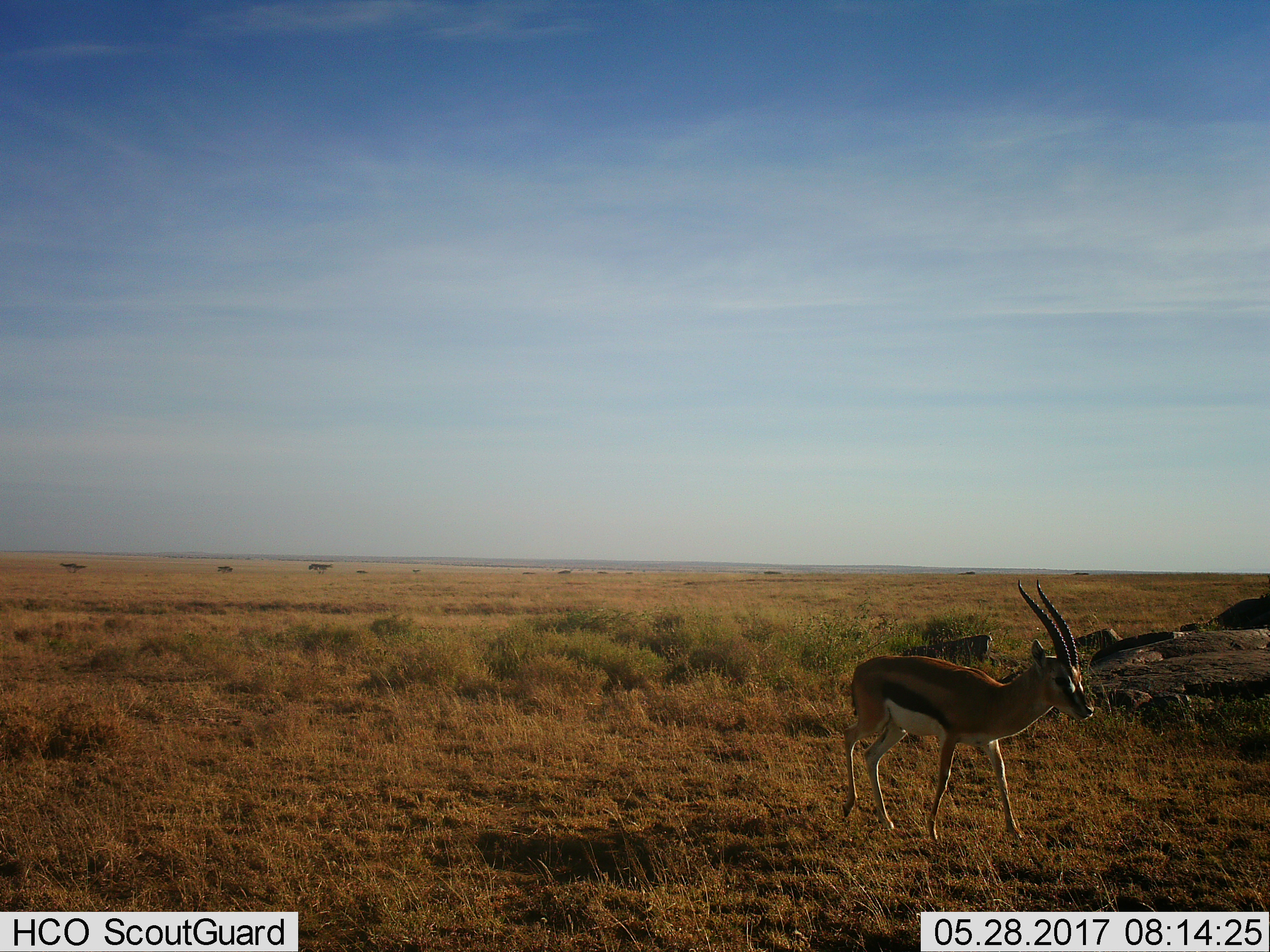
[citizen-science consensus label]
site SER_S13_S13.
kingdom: Animalia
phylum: Chordata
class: Mammalia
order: Artiodactyla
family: Bovidae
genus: Eudorcas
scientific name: Eudorcas thomsonii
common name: thomson's gazelle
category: gazellethomsons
Gazellethomsons (thomson's gazelle) (Eudorcas thomsonii), count 1. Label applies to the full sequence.